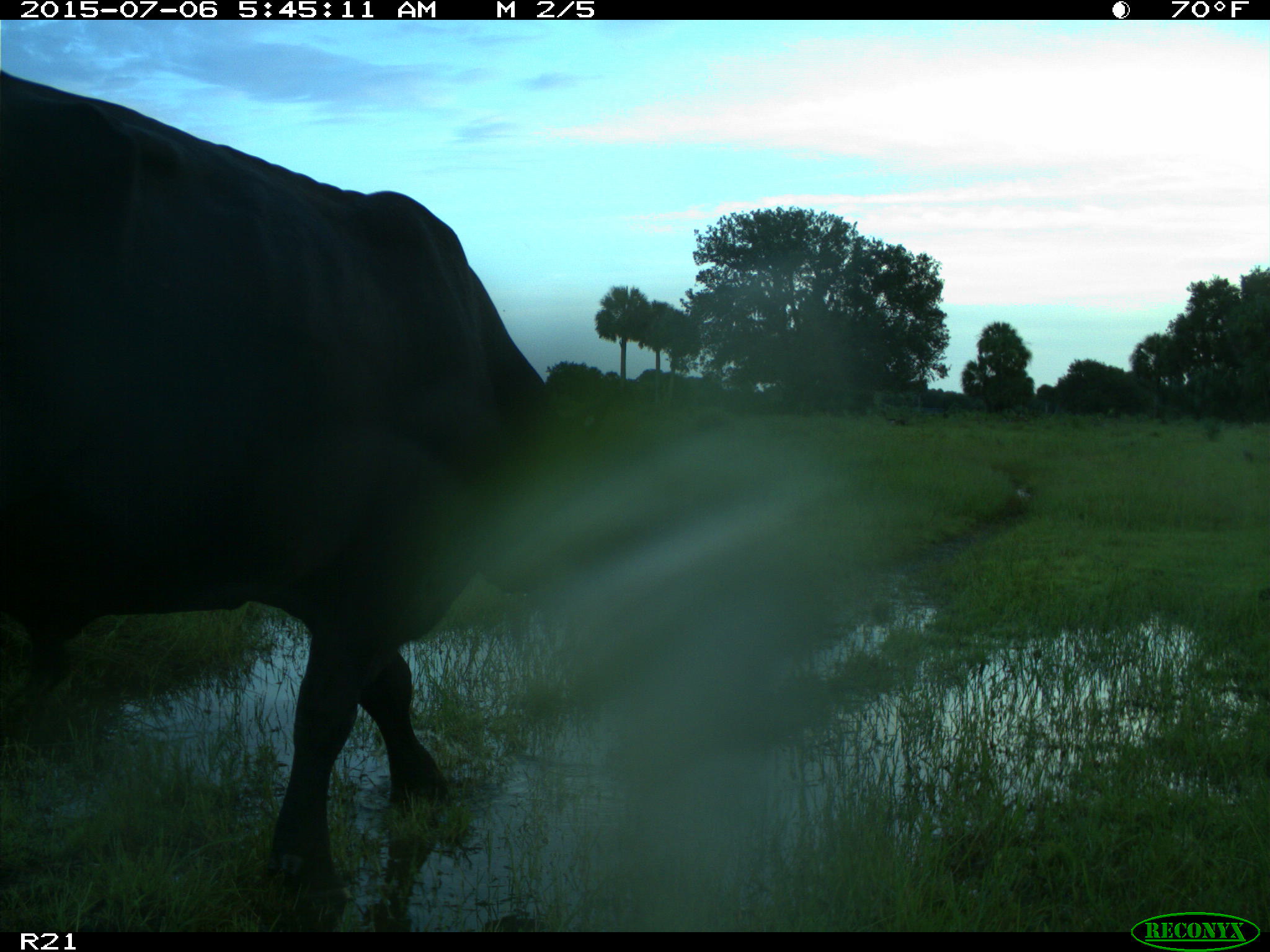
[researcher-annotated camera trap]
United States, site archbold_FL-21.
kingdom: Animalia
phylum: Chordata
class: Mammalia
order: Artiodactyla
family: Bovidae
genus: Bos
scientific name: Bos taurus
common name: domestic cow